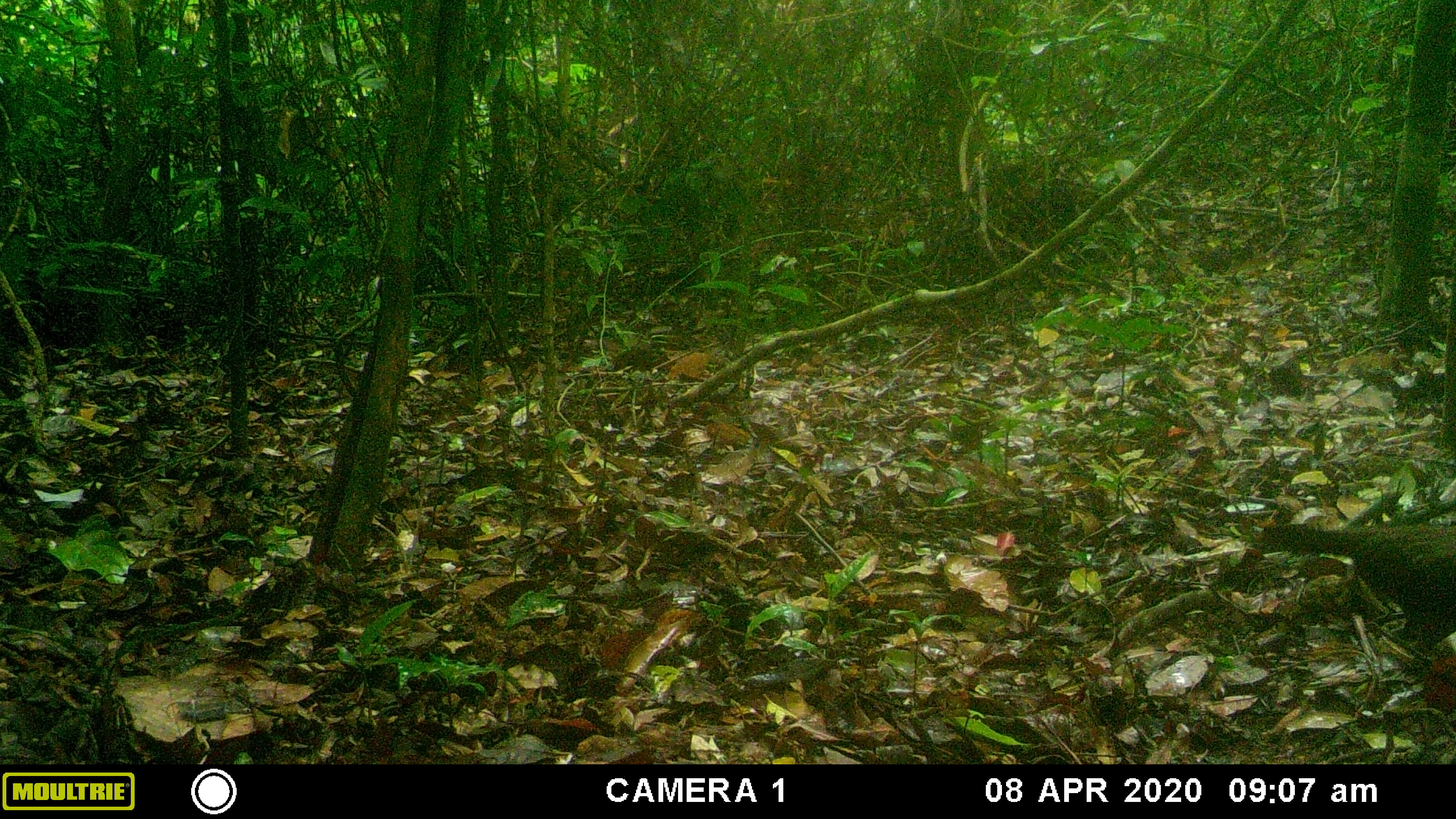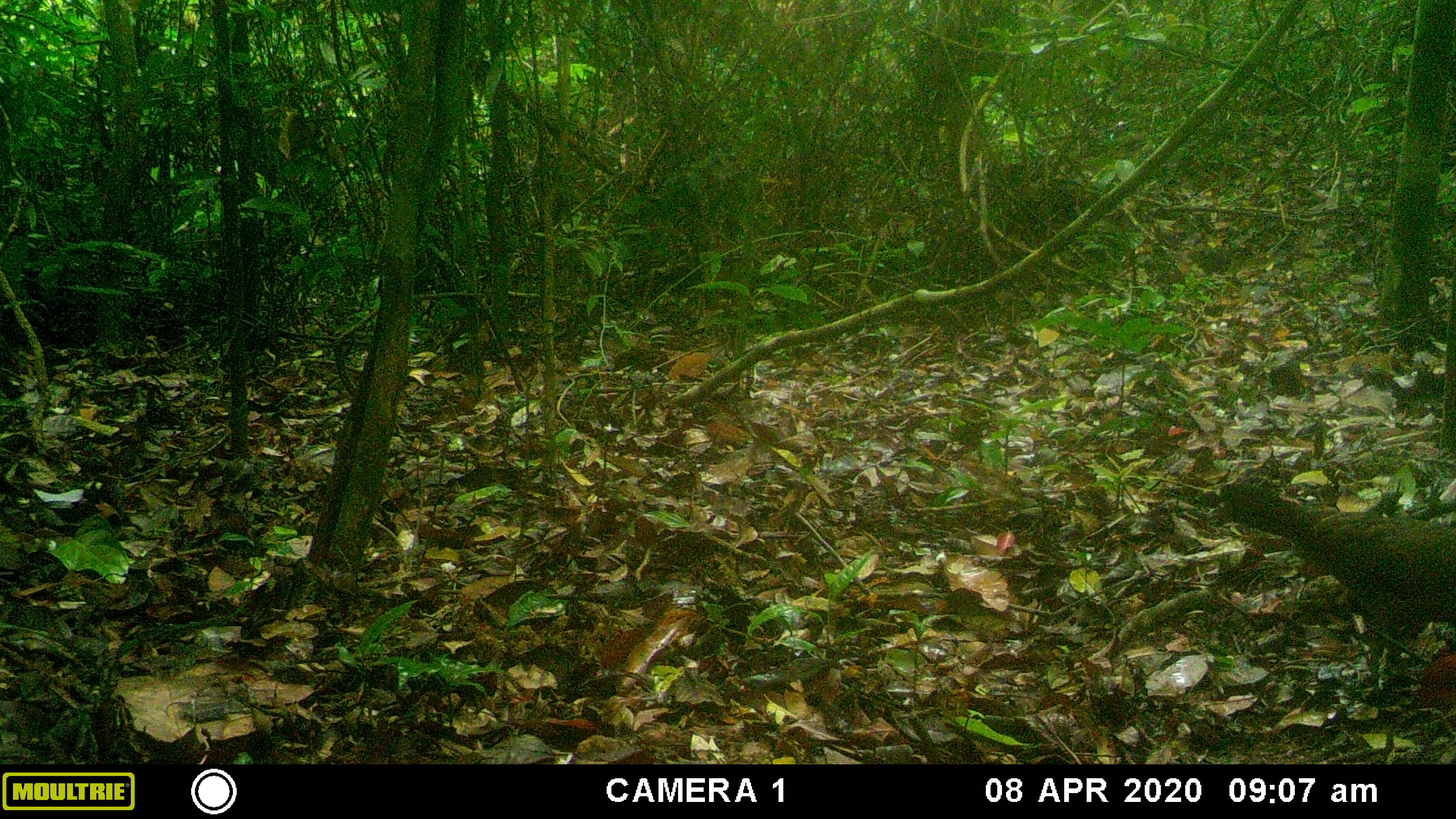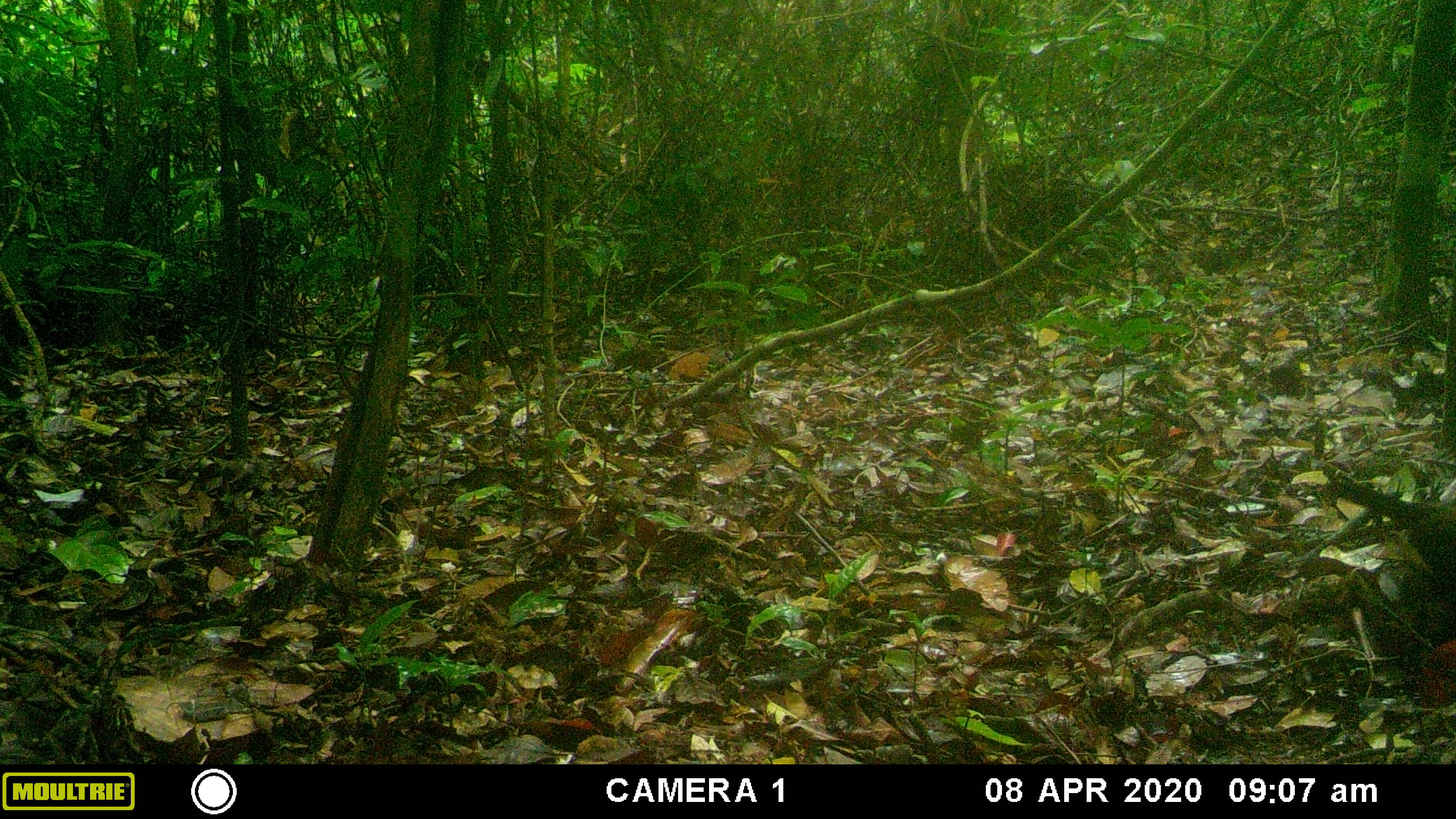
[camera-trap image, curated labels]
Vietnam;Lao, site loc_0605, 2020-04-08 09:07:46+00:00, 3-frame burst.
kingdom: Animalia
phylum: Chordata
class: Aves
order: Galliformes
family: Phasianidae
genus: Gallus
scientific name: Gallus gallus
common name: red junglefowl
Red junglefowl (Gallus gallus). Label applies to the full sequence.